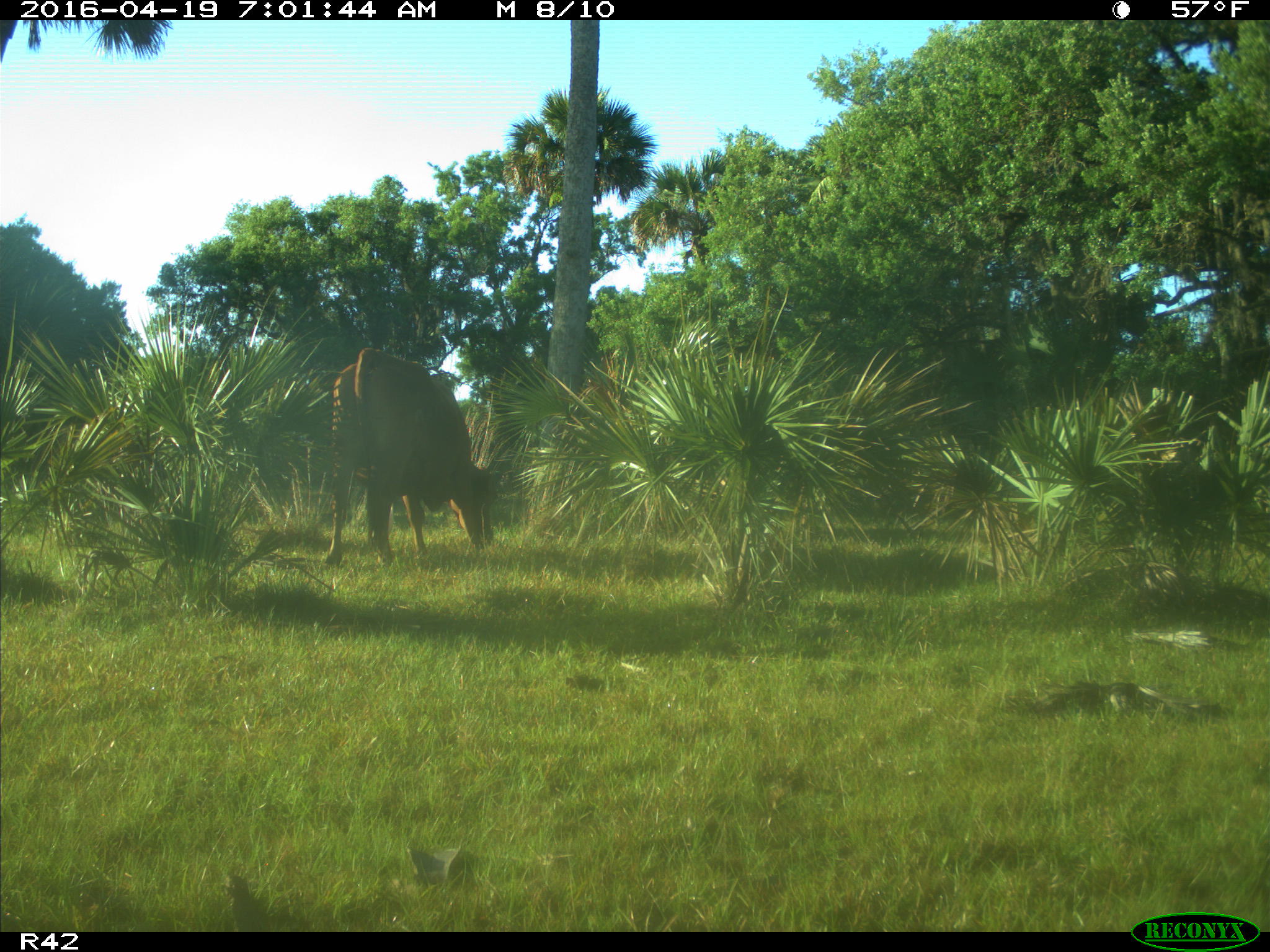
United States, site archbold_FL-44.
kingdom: Animalia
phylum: Chordata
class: Mammalia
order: Artiodactyla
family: Bovidae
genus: Bos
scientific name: Bos taurus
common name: domestic cow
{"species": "Bos taurus (domestic cow)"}